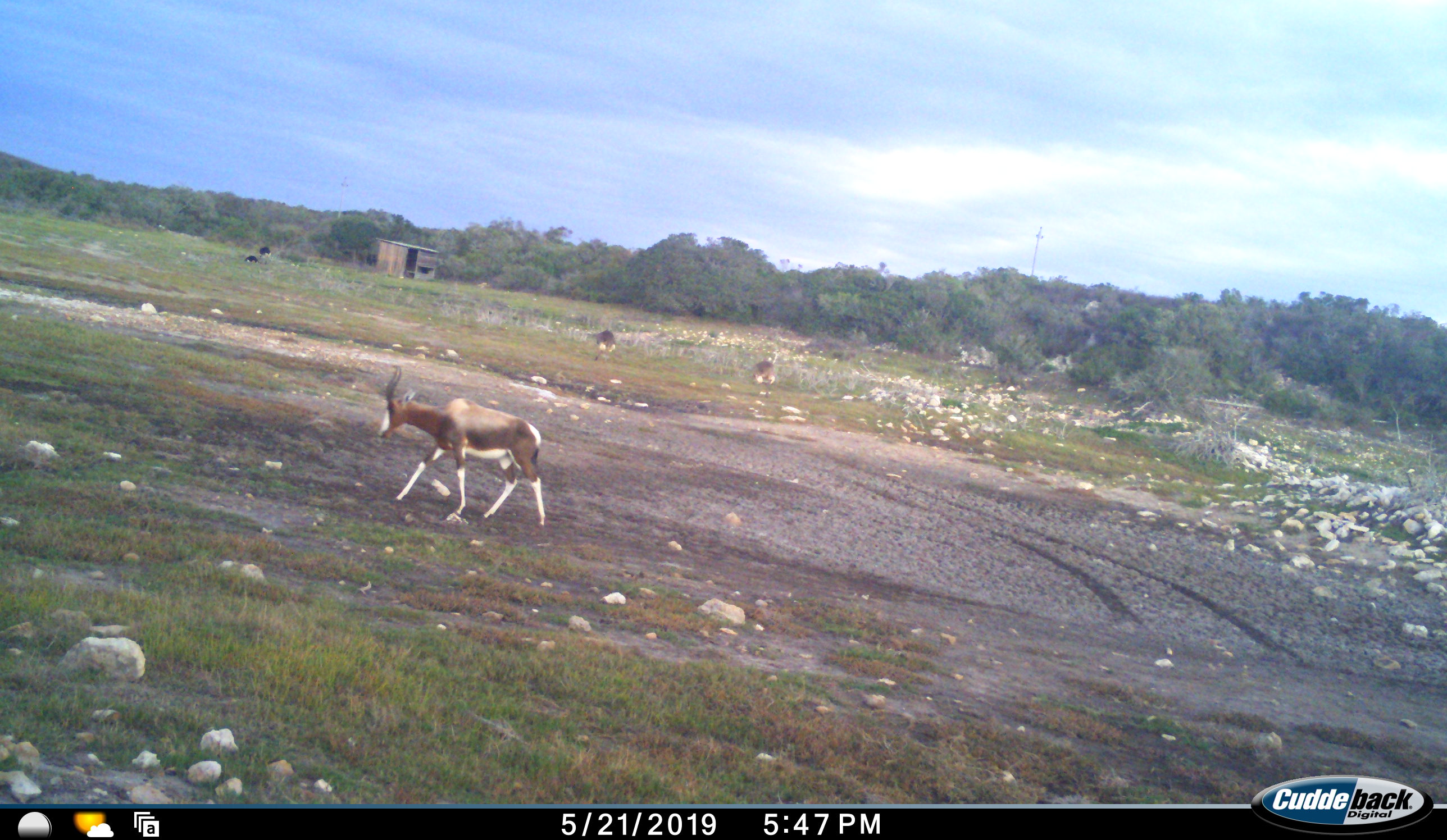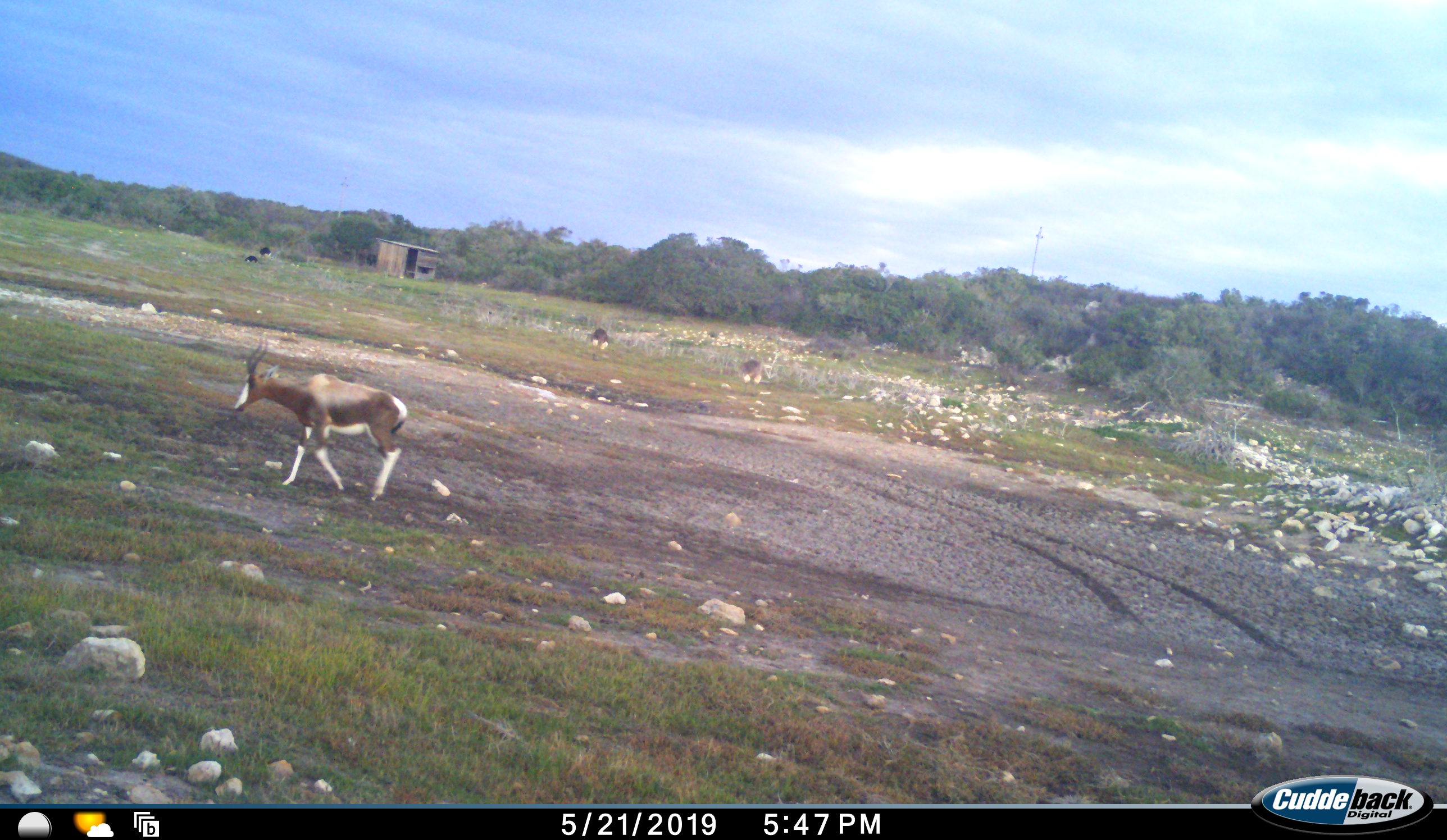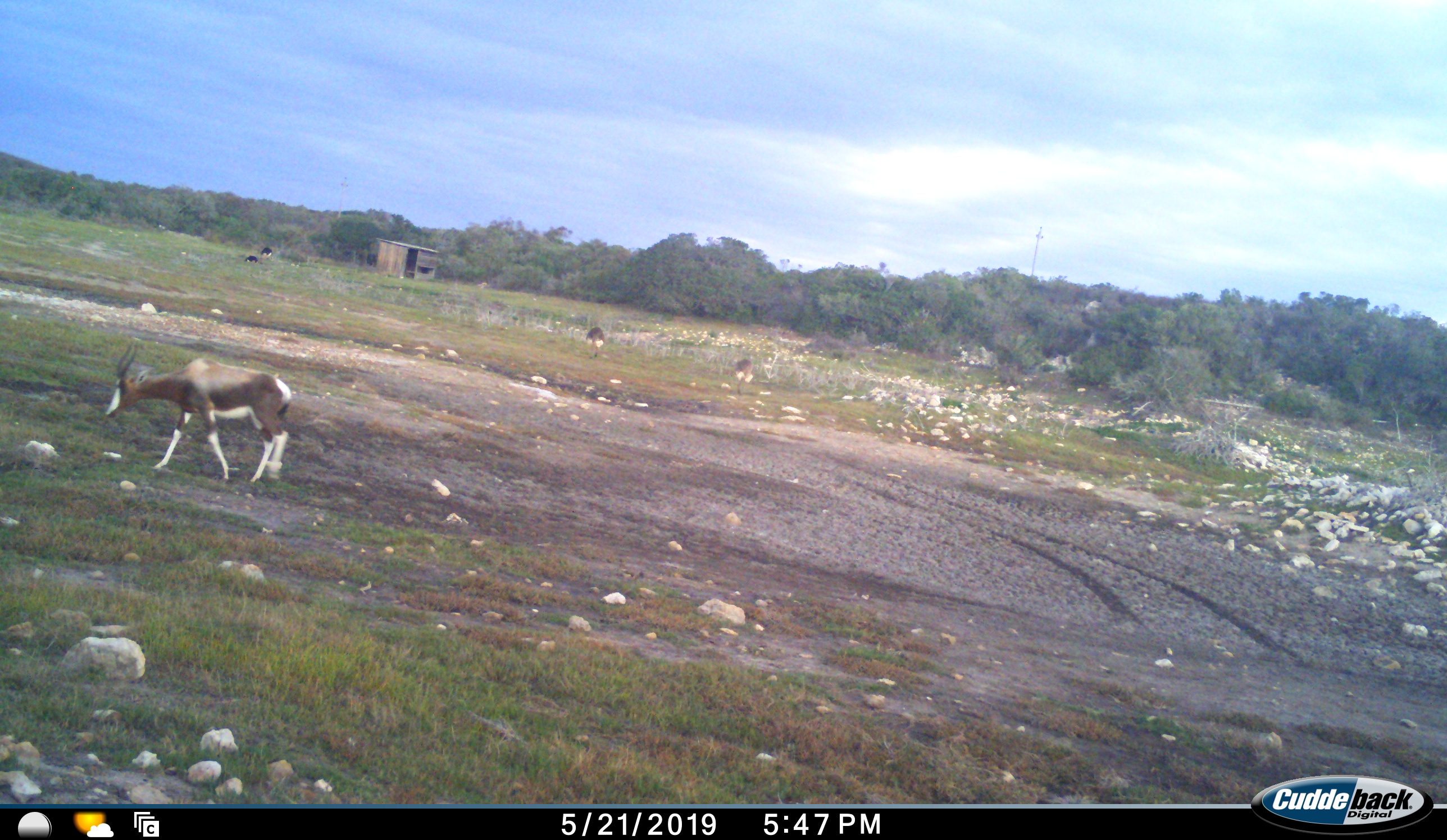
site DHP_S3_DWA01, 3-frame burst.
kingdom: Animalia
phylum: Chordata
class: Mammalia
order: Artiodactyla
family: Bovidae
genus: Damaliscus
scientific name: Damaliscus pygargus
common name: bontebok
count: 1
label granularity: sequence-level